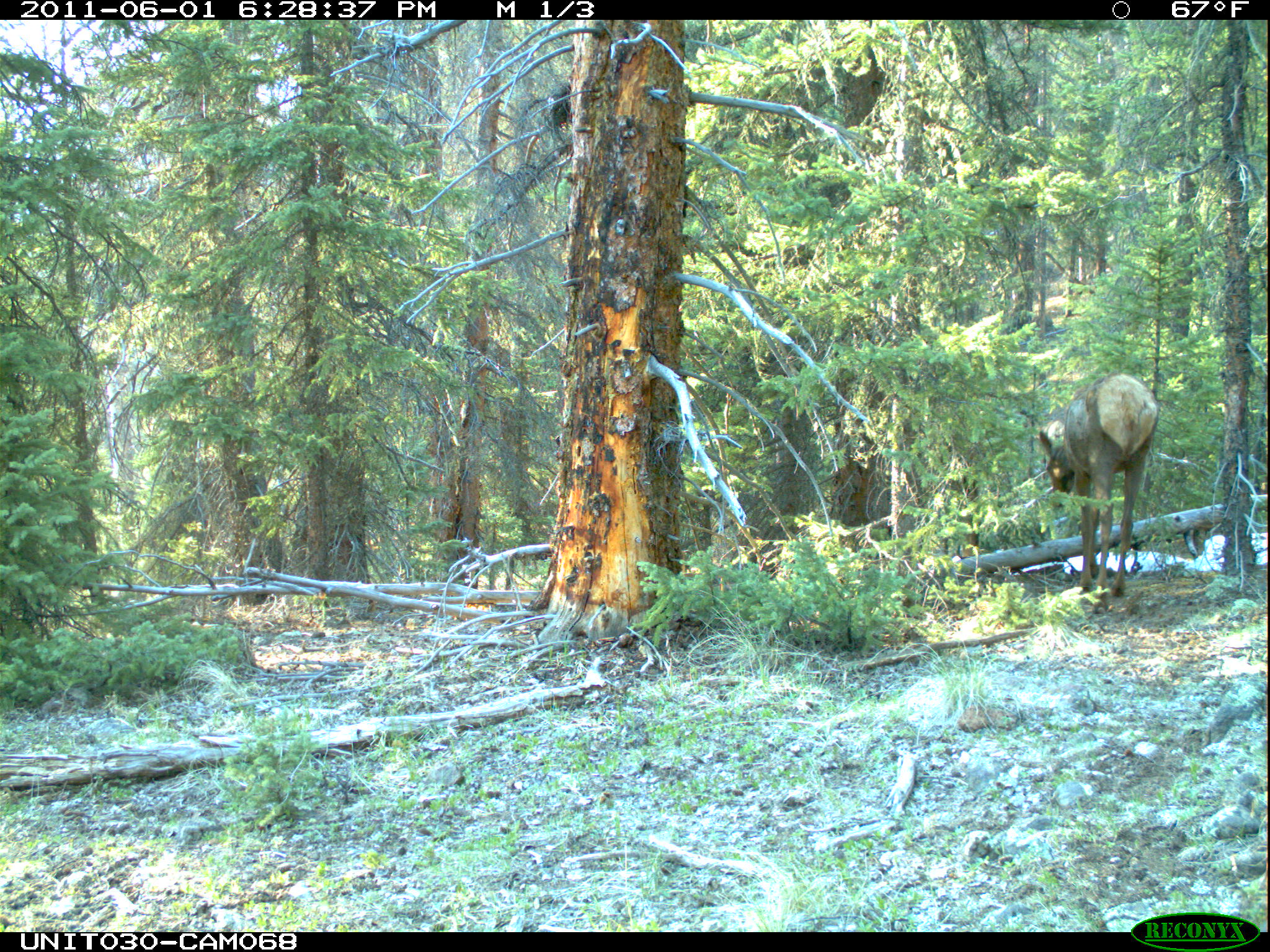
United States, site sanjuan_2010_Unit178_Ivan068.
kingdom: Animalia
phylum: Chordata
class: Mammalia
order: Artiodactyla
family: Cervidae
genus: Cervus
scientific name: Cervus elaphus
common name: red deer